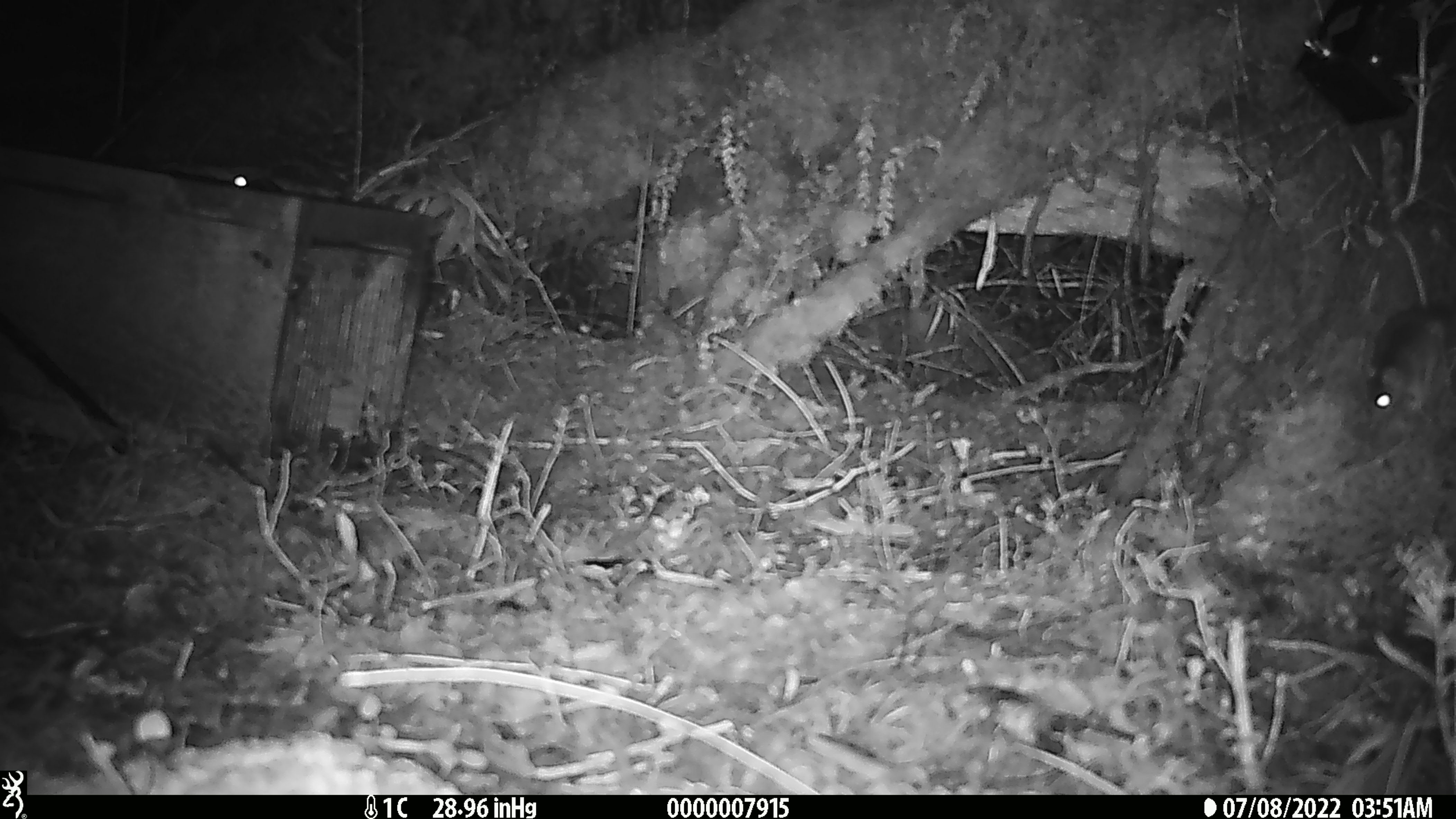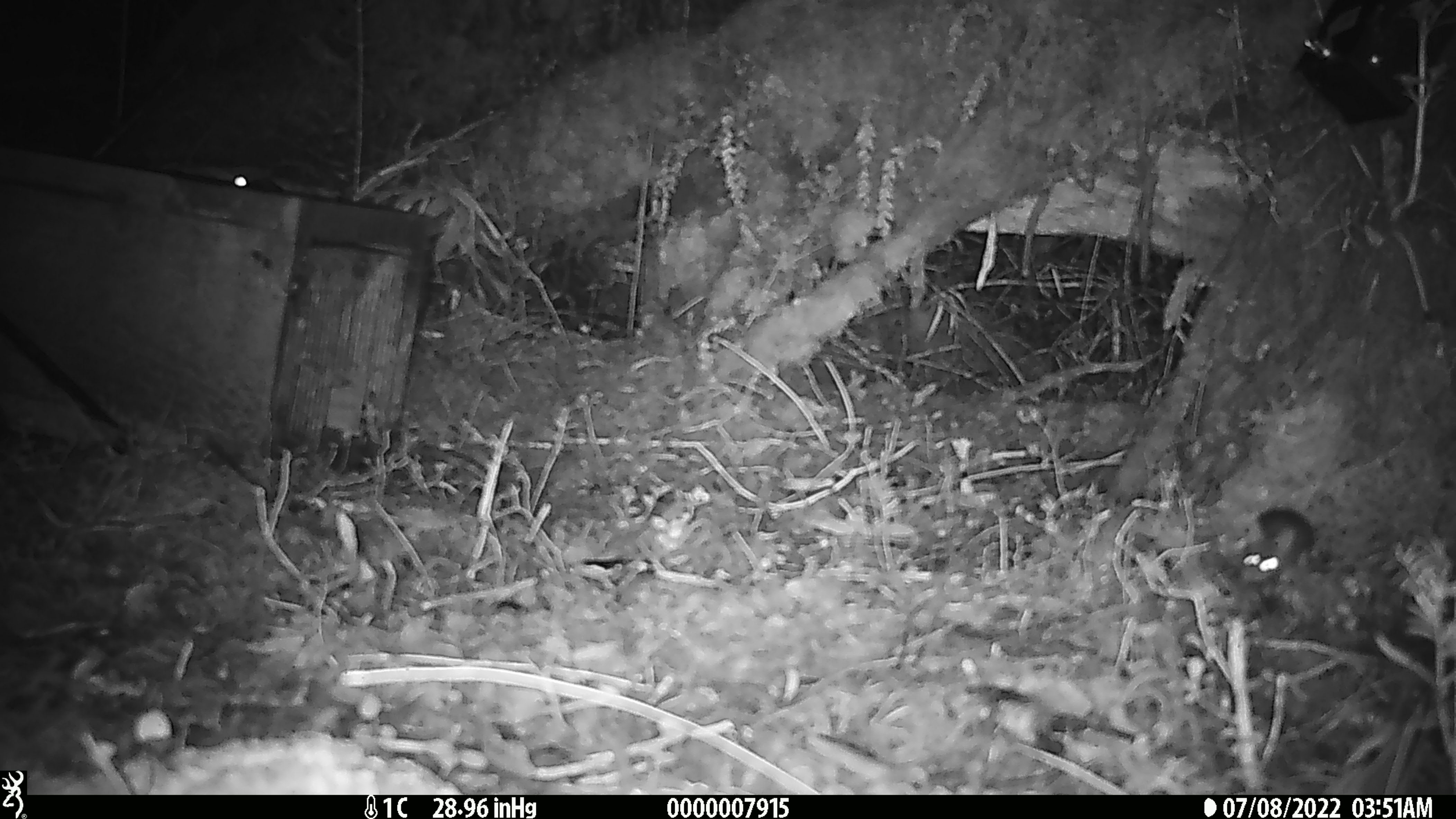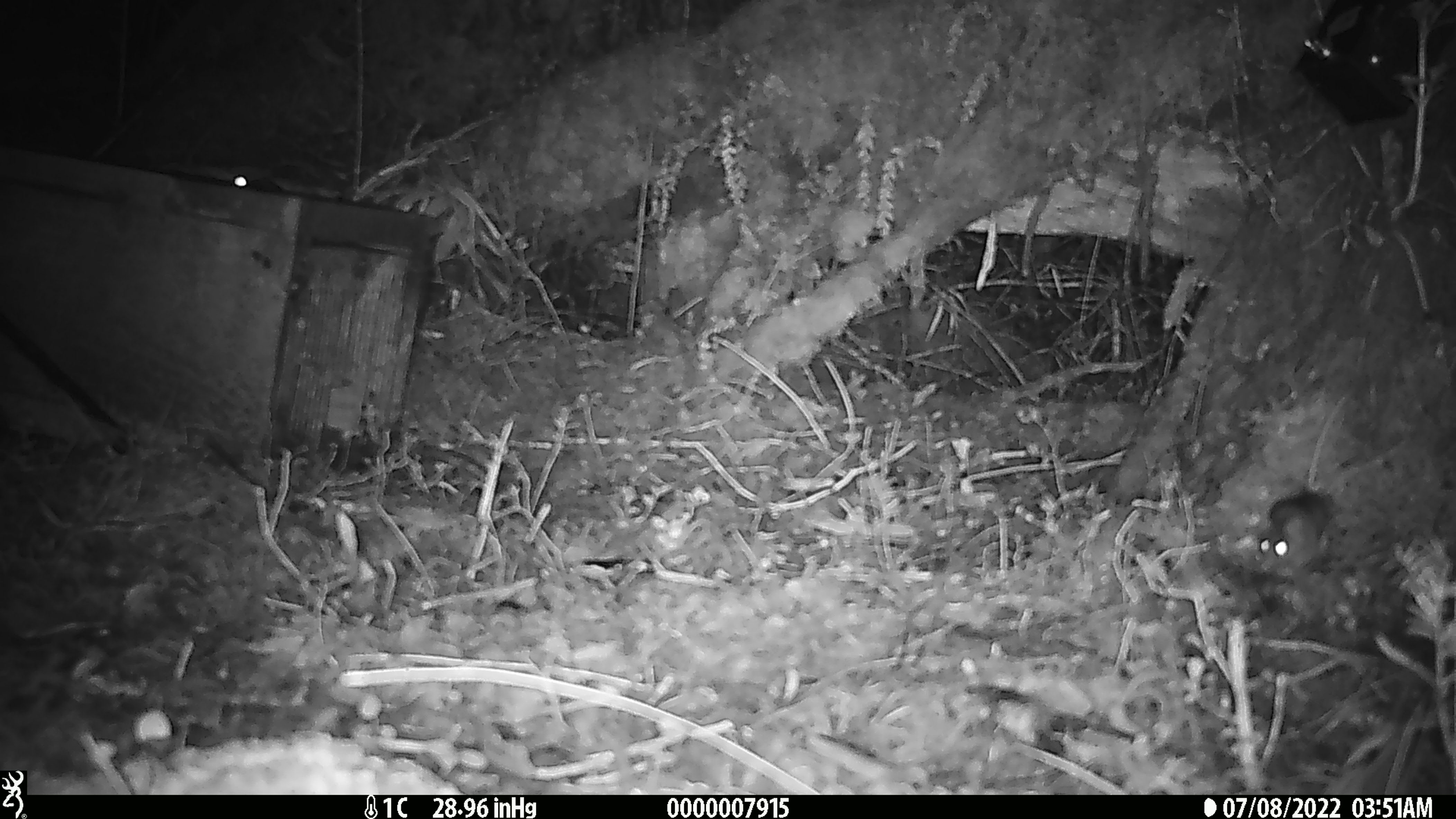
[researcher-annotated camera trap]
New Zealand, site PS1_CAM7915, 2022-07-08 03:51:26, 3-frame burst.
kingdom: Animalia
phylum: Chordata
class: Mammalia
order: Rodentia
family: Muridae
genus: Mus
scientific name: Mus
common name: mouse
Mouse (Mus).